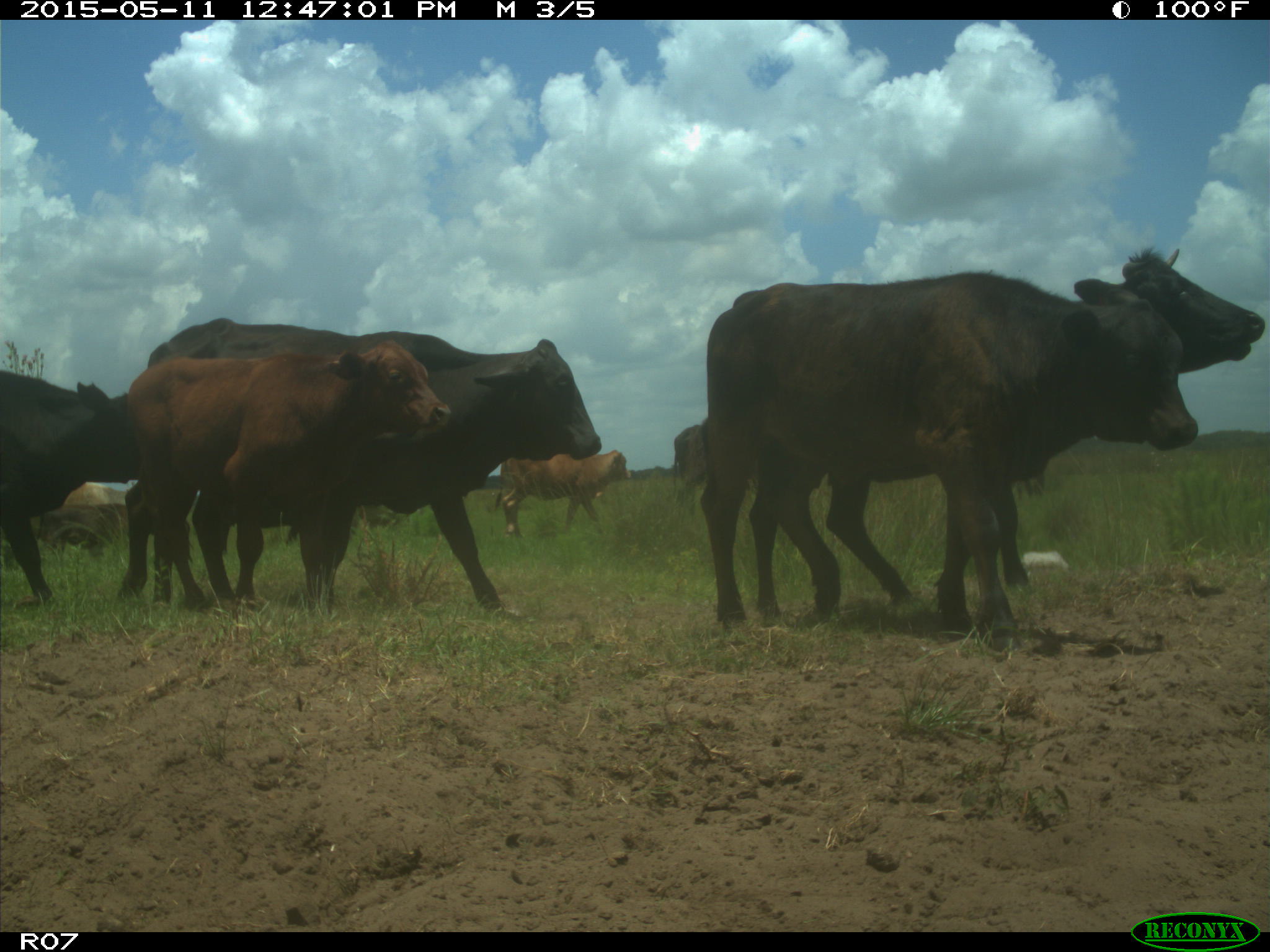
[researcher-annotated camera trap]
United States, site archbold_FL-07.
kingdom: Animalia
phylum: Chordata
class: Mammalia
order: Artiodactyla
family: Bovidae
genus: Bos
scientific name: Bos taurus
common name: domestic cow